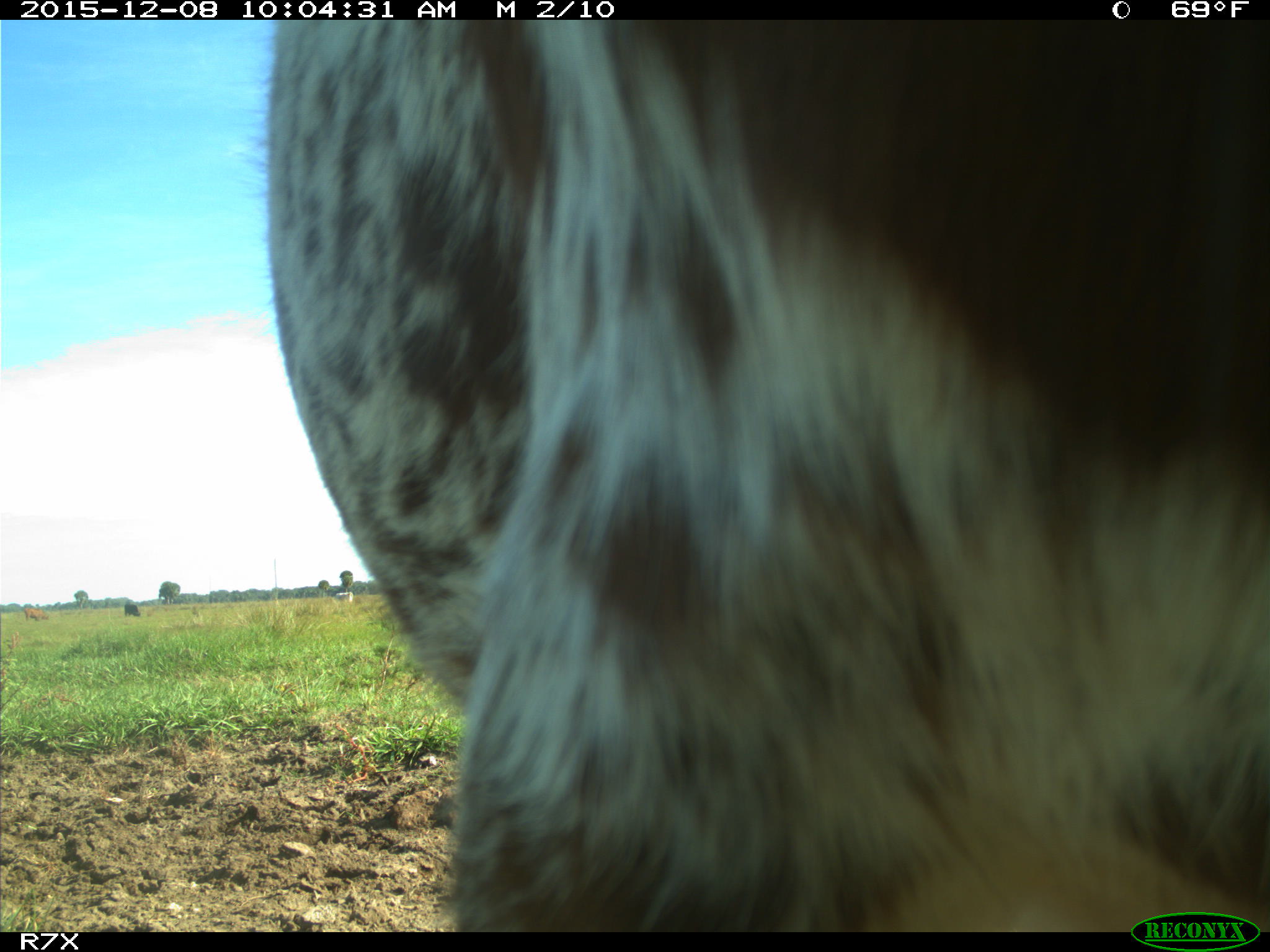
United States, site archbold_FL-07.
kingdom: Animalia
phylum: Chordata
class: Mammalia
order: Artiodactyla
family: Bovidae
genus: Bos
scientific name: Bos taurus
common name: domestic cow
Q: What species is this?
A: Bos taurus (domestic cow).